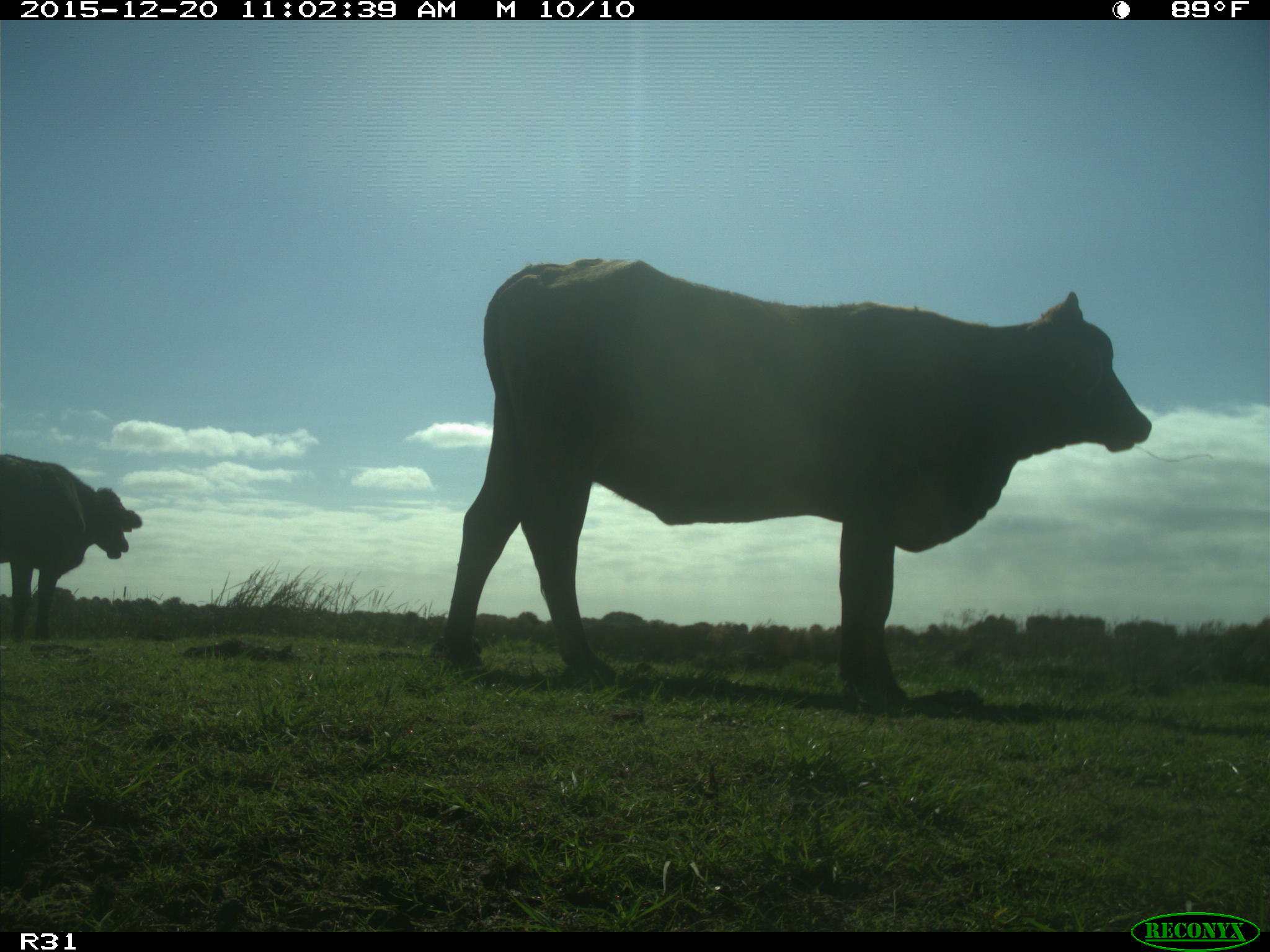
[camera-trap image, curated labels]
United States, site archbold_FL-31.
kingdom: Animalia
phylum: Chordata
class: Mammalia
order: Artiodactyla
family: Bovidae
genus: Bos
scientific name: Bos taurus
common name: domestic cow